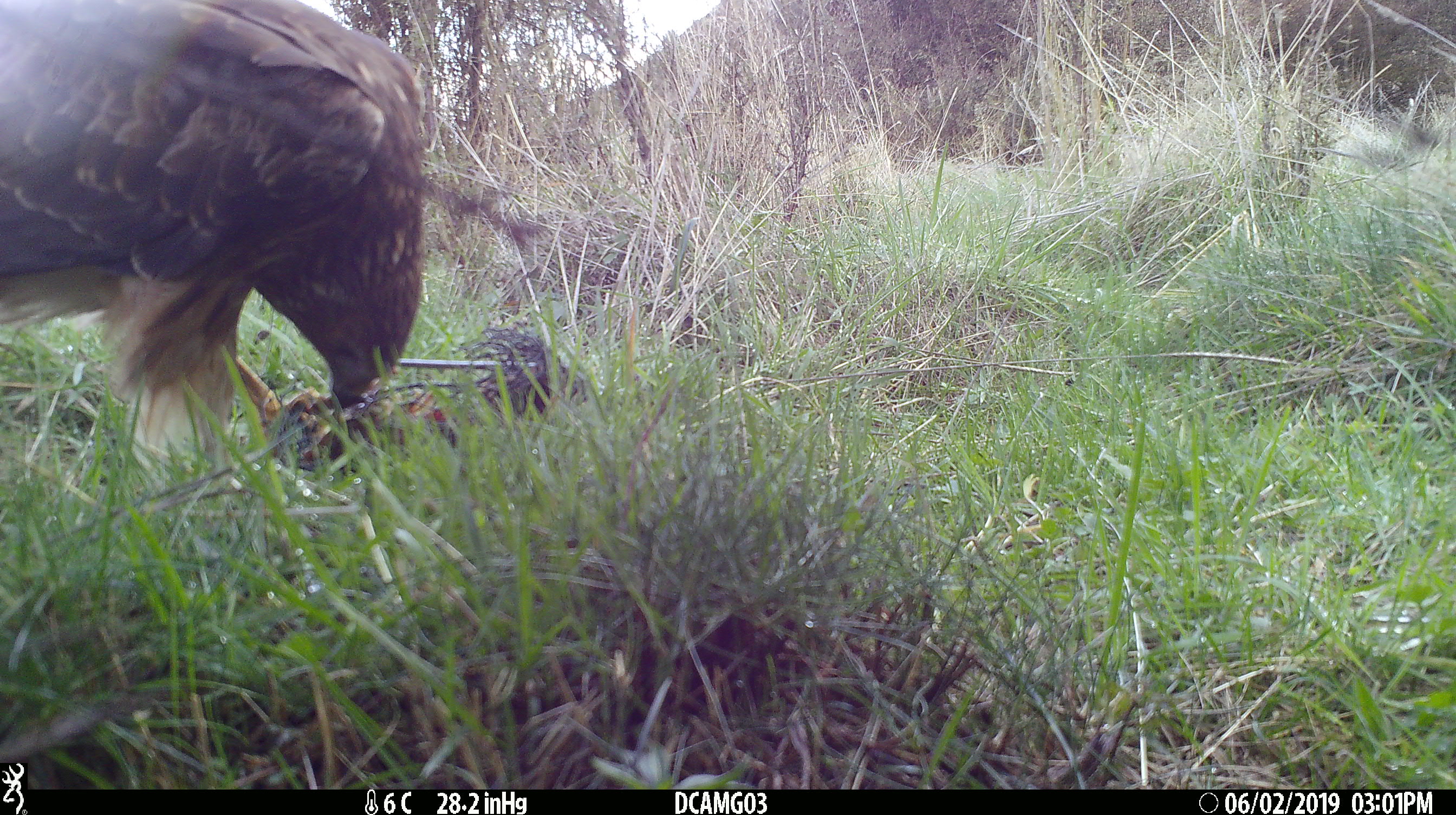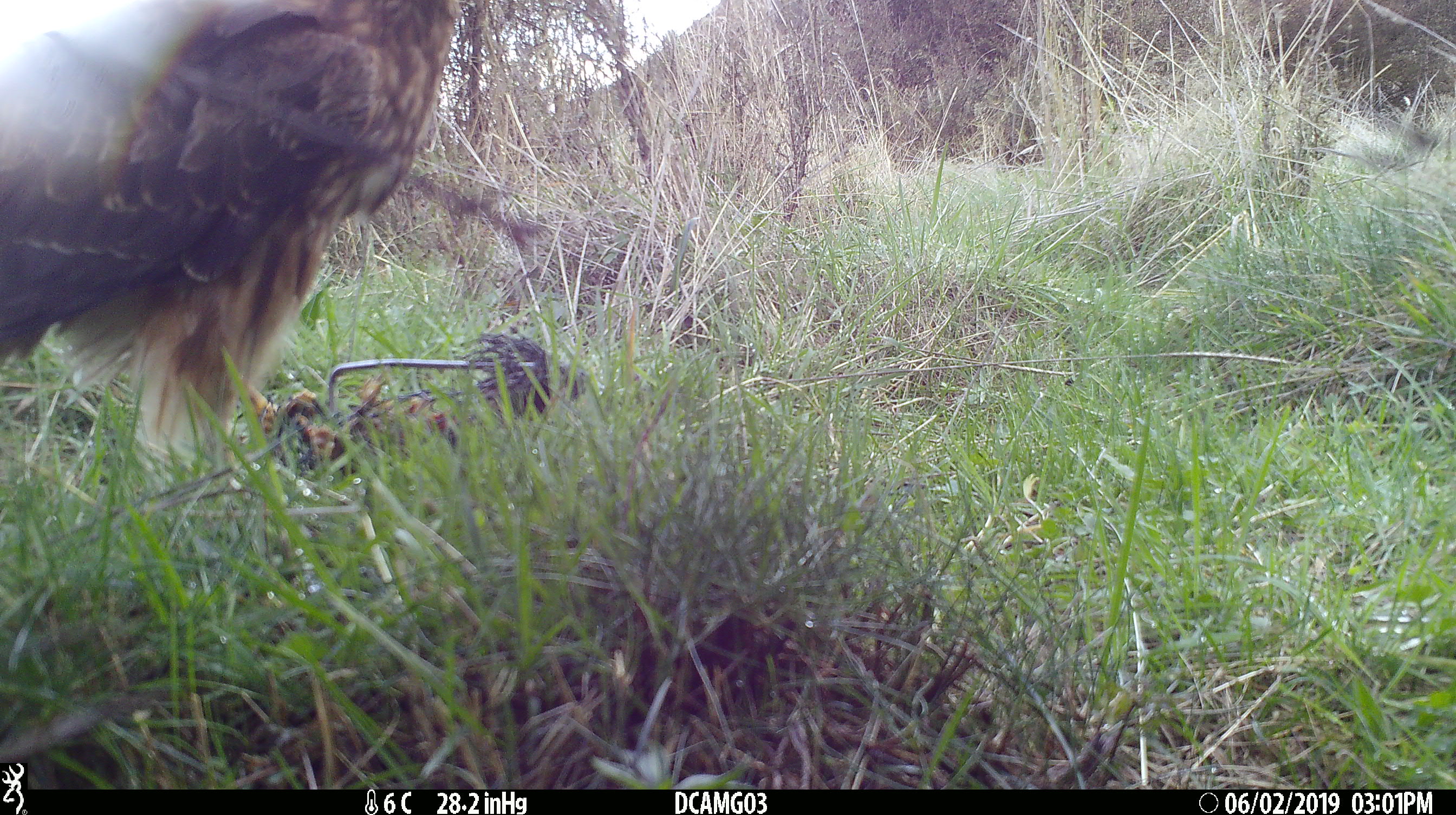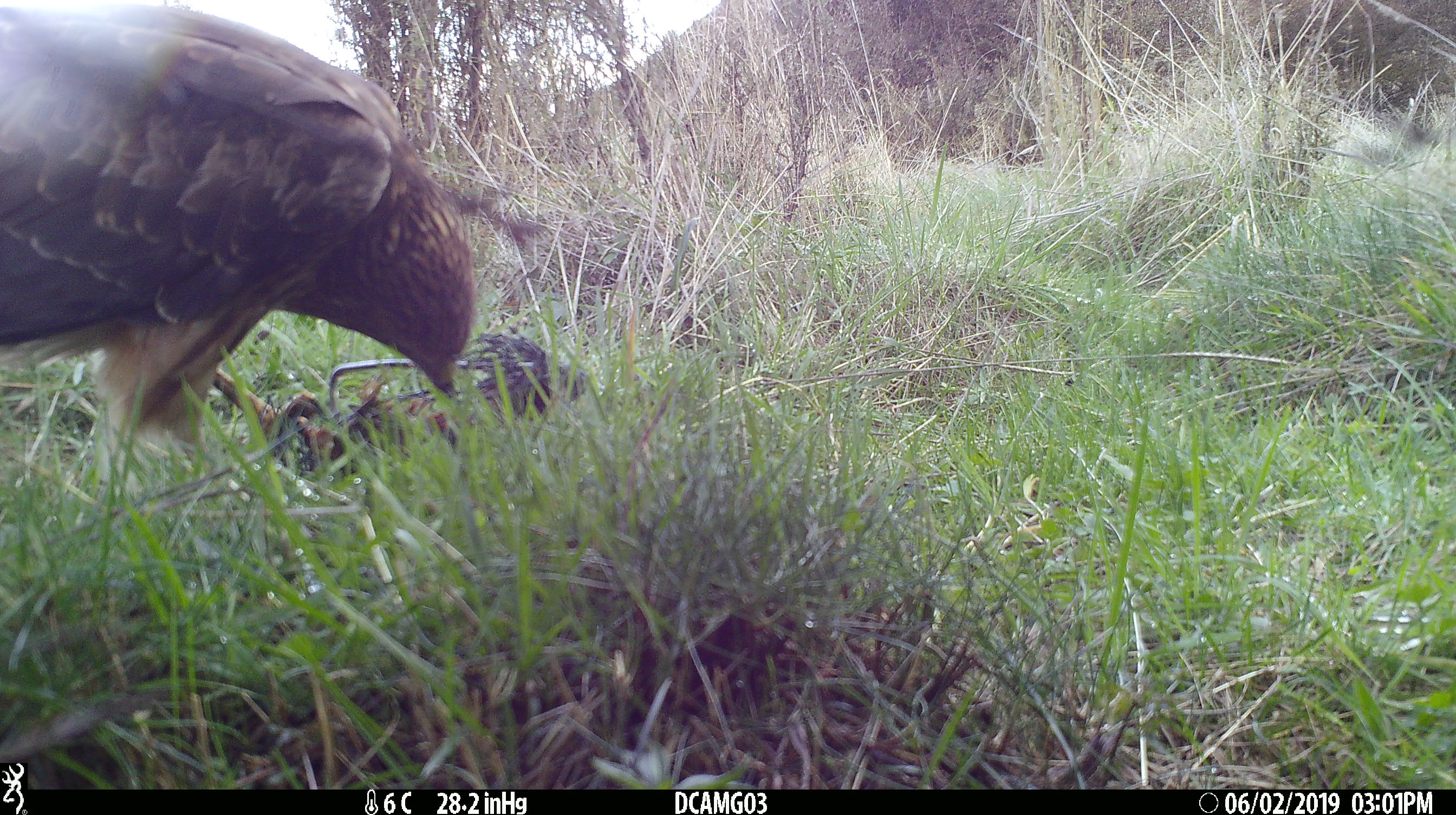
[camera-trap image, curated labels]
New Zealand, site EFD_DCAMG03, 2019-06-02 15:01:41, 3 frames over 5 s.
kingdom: Animalia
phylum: Chordata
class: Aves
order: Accipitriformes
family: Accipitridae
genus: Circus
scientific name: Circus approximans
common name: swamp harrier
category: harrier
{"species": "harrier (swamp harrier) (Circus approximans)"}